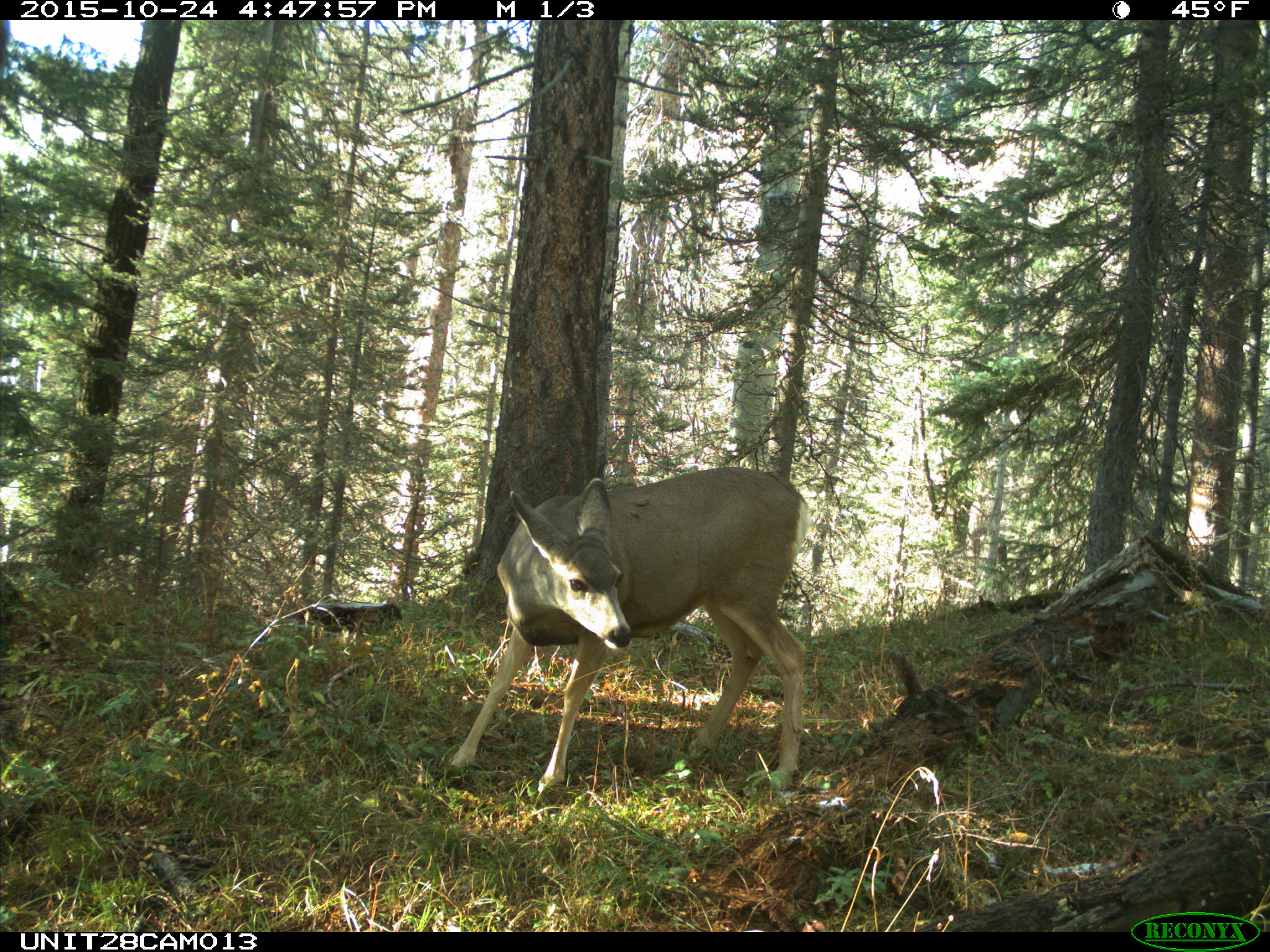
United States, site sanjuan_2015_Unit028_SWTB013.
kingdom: Animalia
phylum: Chordata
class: Mammalia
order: Artiodactyla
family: Cervidae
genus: Odocoileus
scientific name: Odocoileus hemionus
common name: mule deer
Odocoileus hemionus (mule deer).